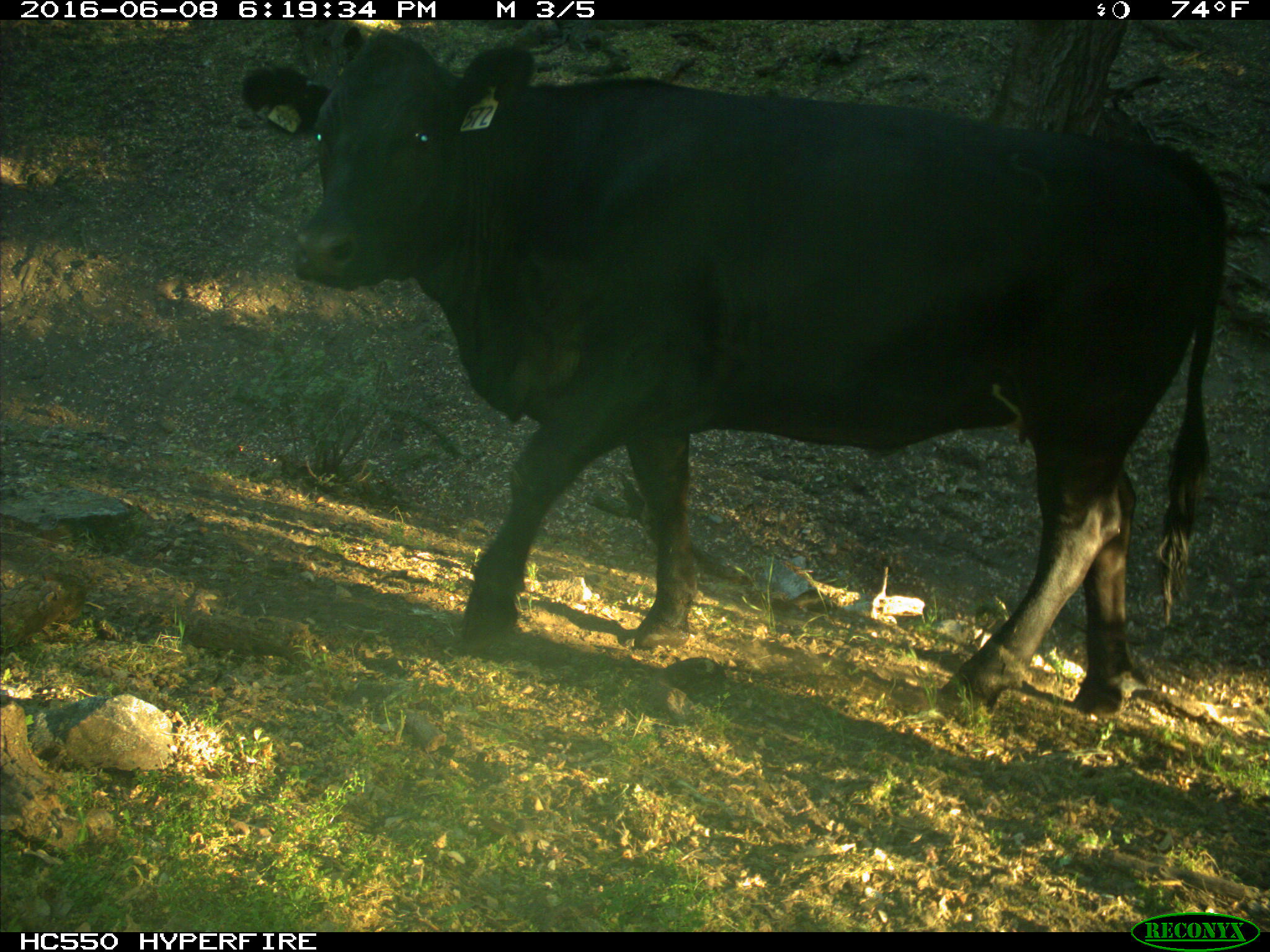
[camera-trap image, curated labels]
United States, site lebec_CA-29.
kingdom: Animalia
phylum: Chordata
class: Mammalia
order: Artiodactyla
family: Bovidae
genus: Bos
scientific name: Bos taurus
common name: domestic cow